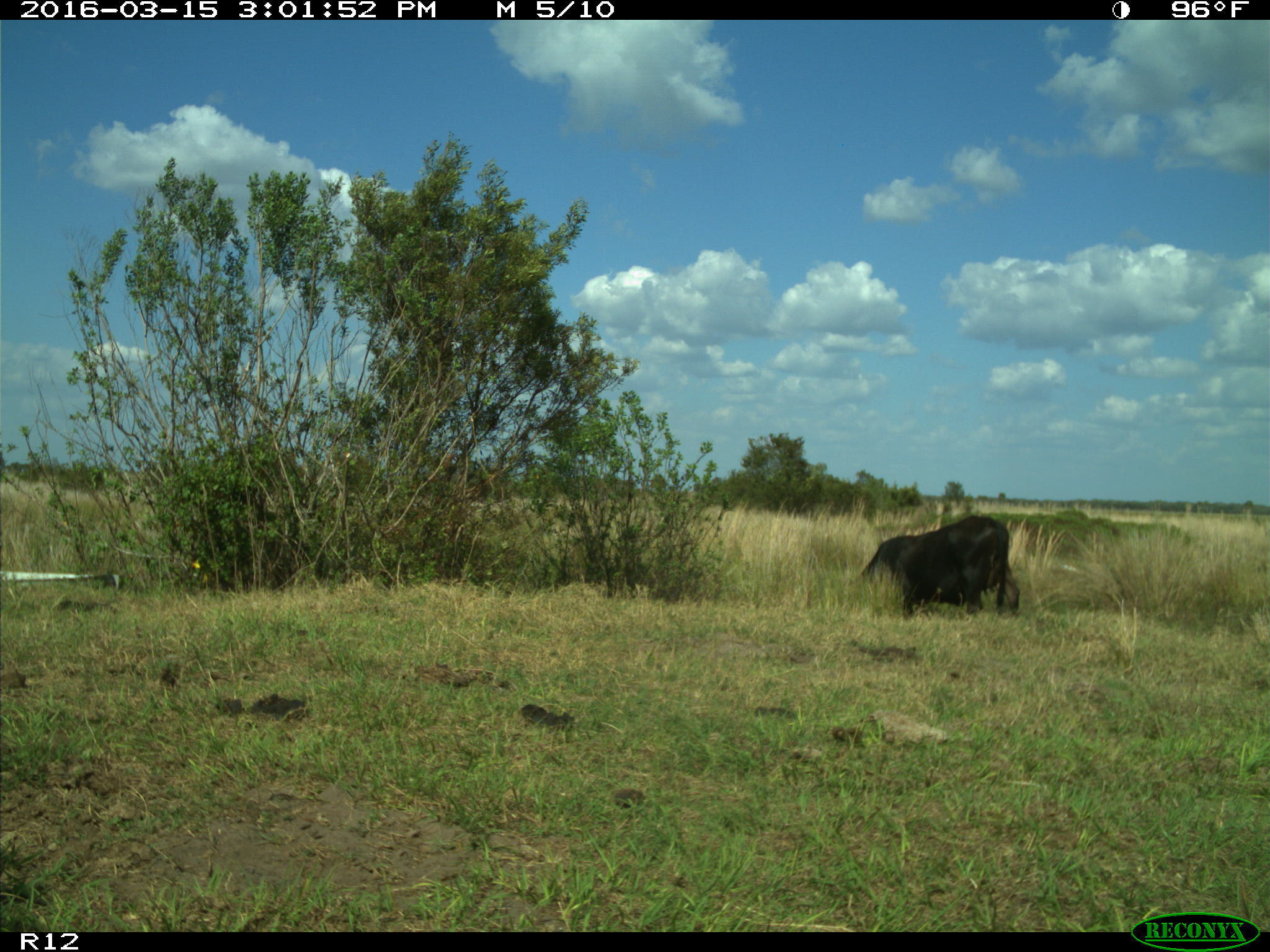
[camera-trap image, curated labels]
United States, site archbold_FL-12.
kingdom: Animalia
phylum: Chordata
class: Mammalia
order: Artiodactyla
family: Bovidae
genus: Bos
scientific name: Bos taurus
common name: domestic cow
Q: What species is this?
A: Bos taurus (domestic cow).